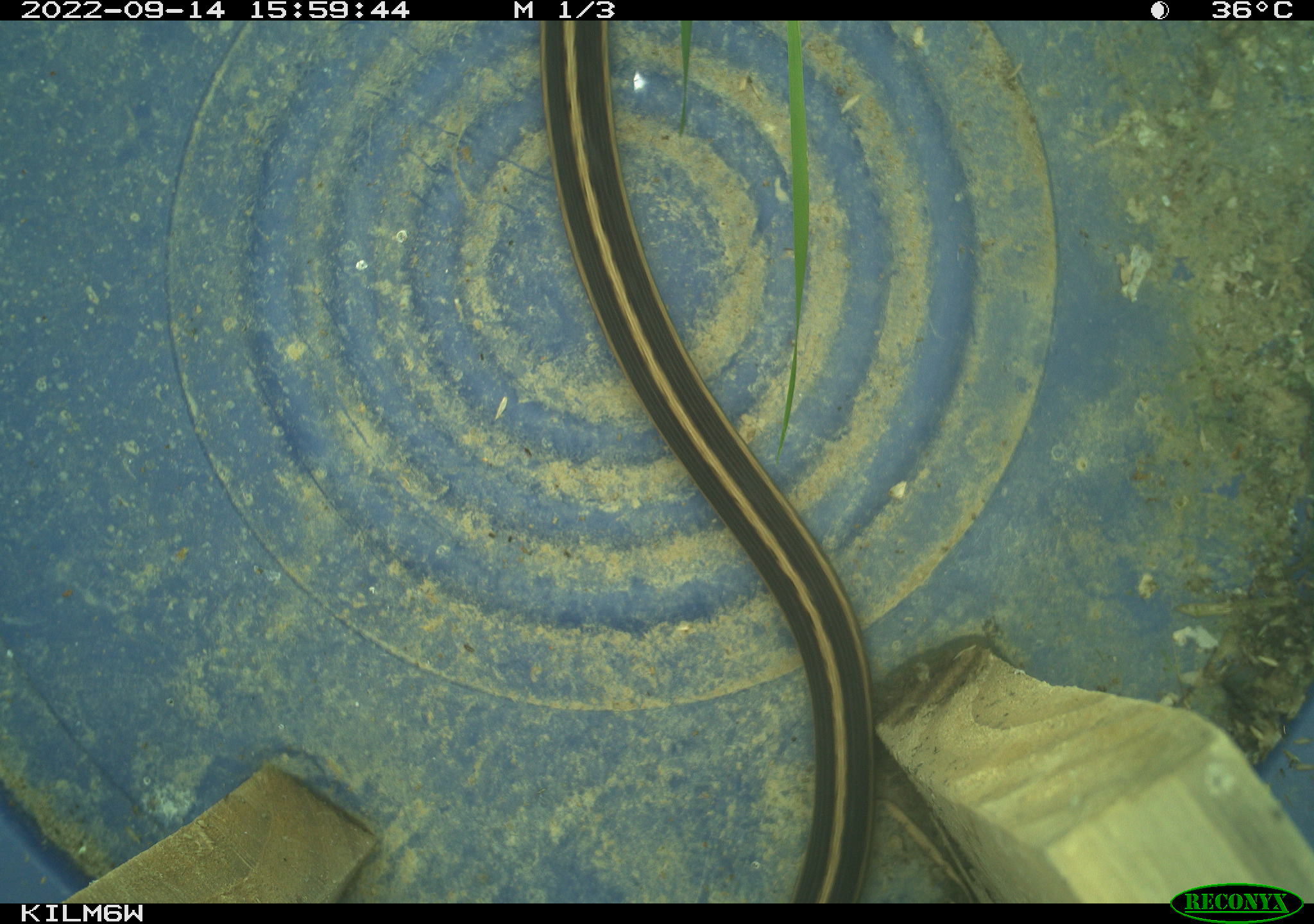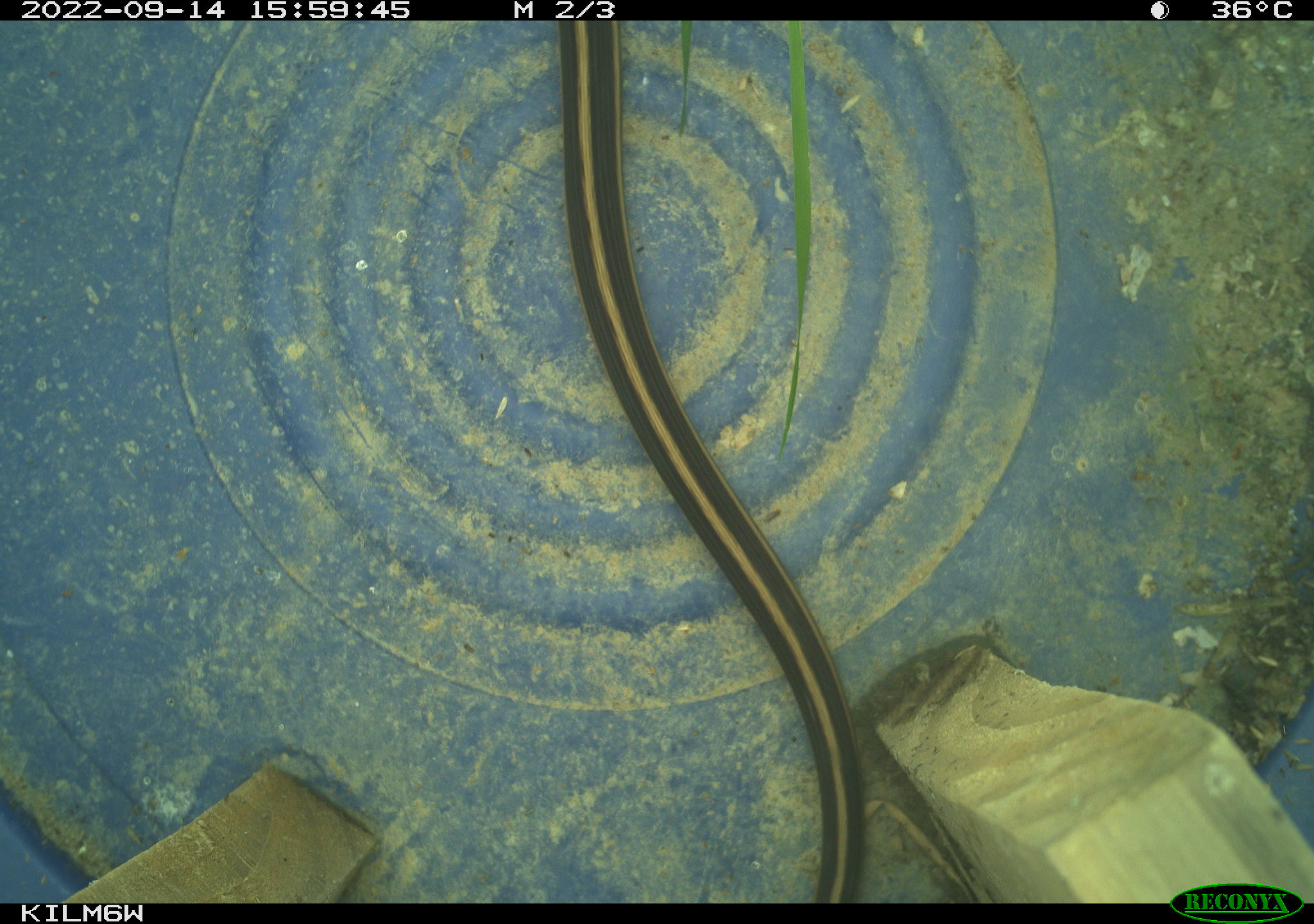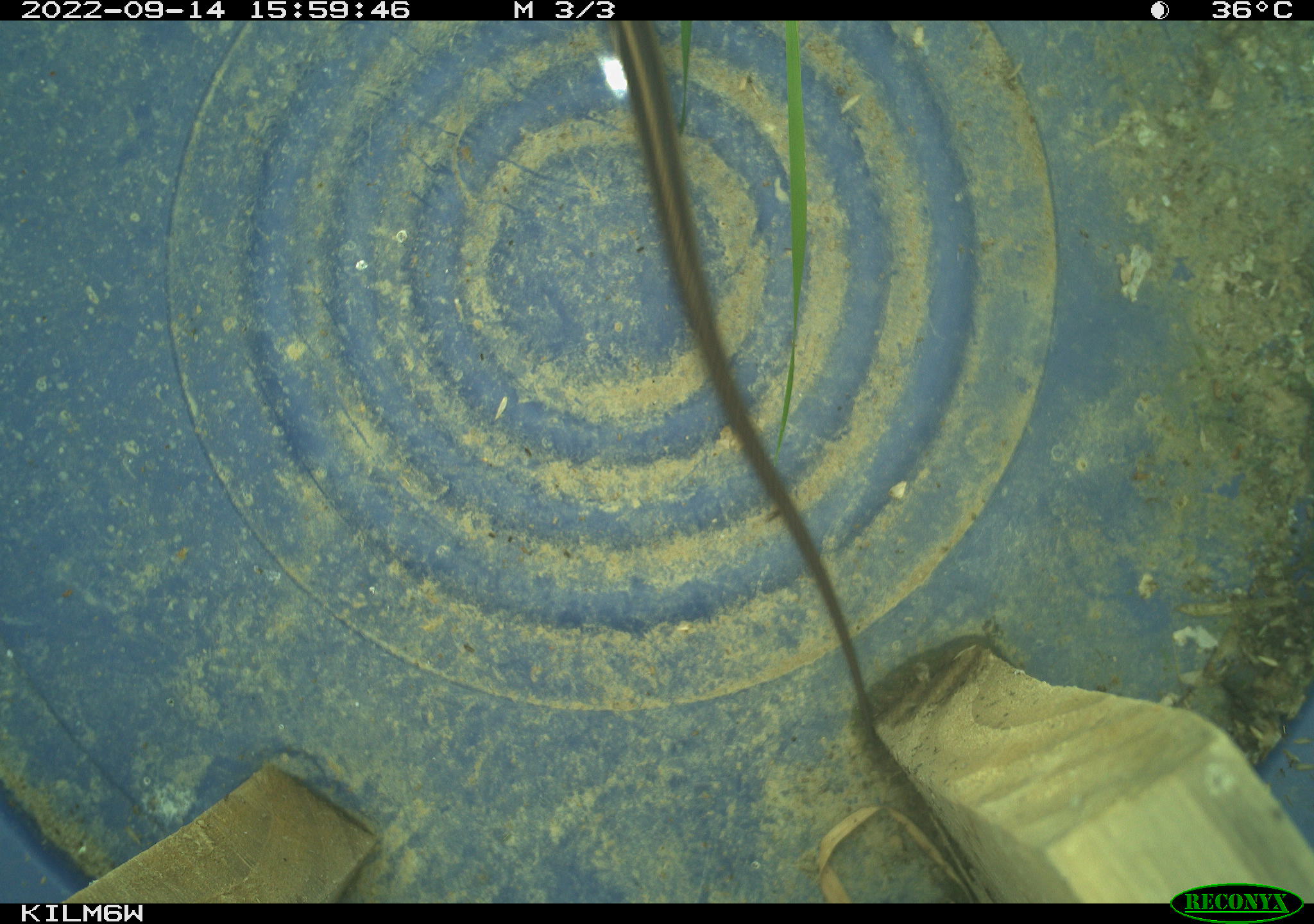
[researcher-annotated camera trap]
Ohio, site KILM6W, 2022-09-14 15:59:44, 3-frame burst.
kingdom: Animalia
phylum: Chordata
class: Reptilia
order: Squamata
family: Colubridae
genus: Thamnophis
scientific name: Thamnophis sirtalis sirtalis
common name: eastern gartersnake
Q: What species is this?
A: Eastern gartersnake (Thamnophis sirtalis sirtalis).